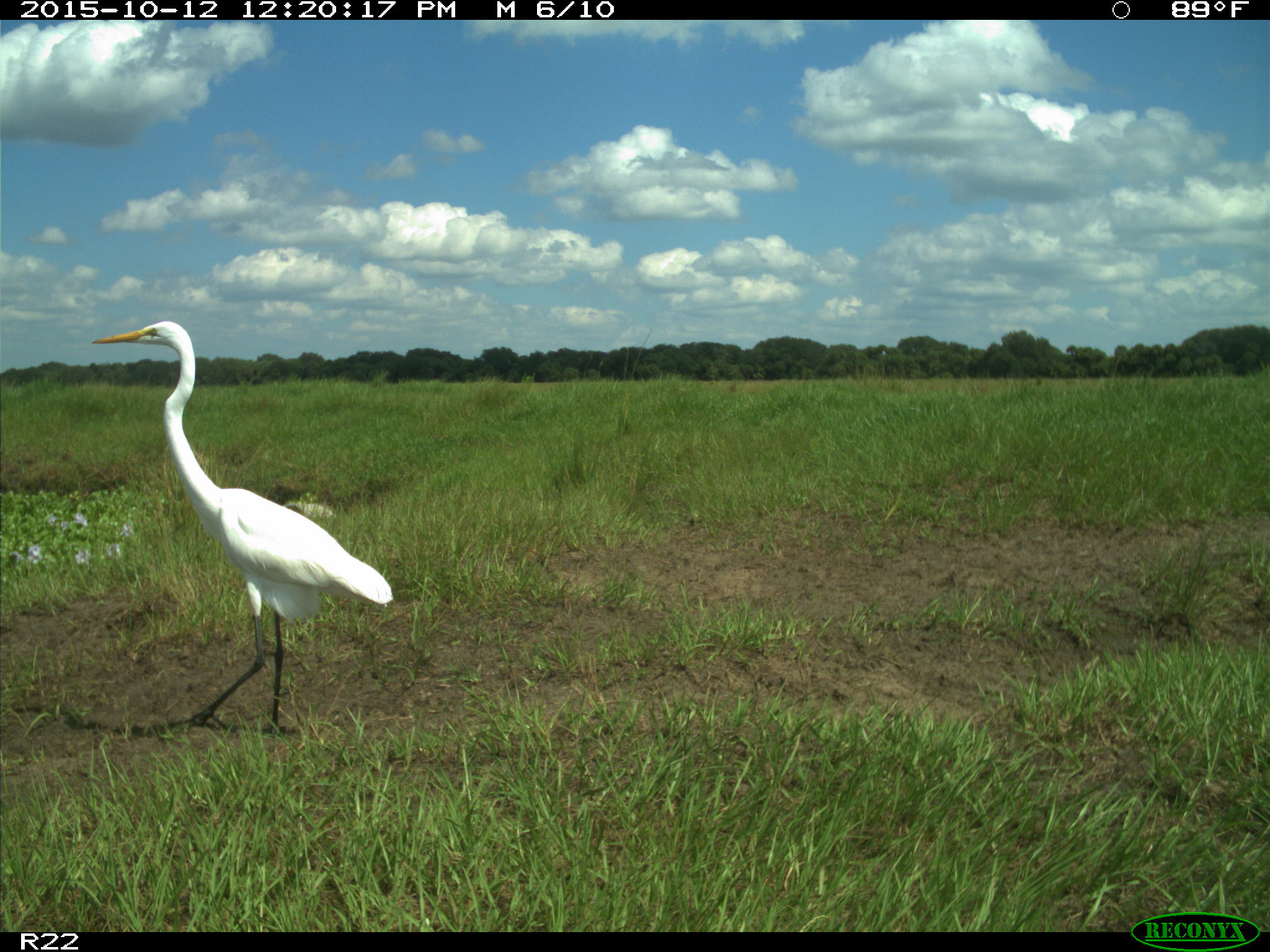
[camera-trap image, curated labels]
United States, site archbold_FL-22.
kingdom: Animalia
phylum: Chordata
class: Aves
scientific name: Aves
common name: birds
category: unidentified bird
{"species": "unidentified bird (birds) (Aves)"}